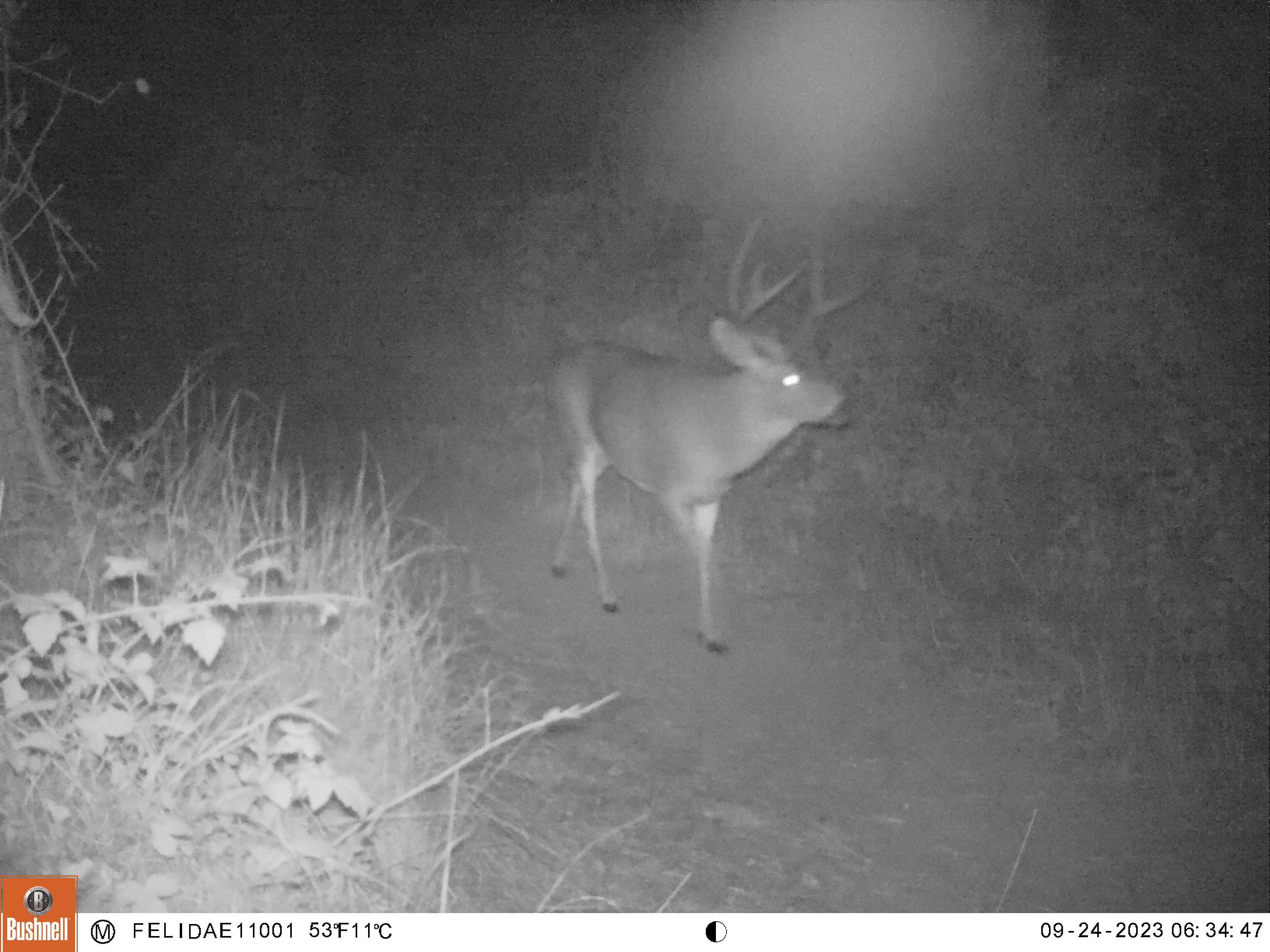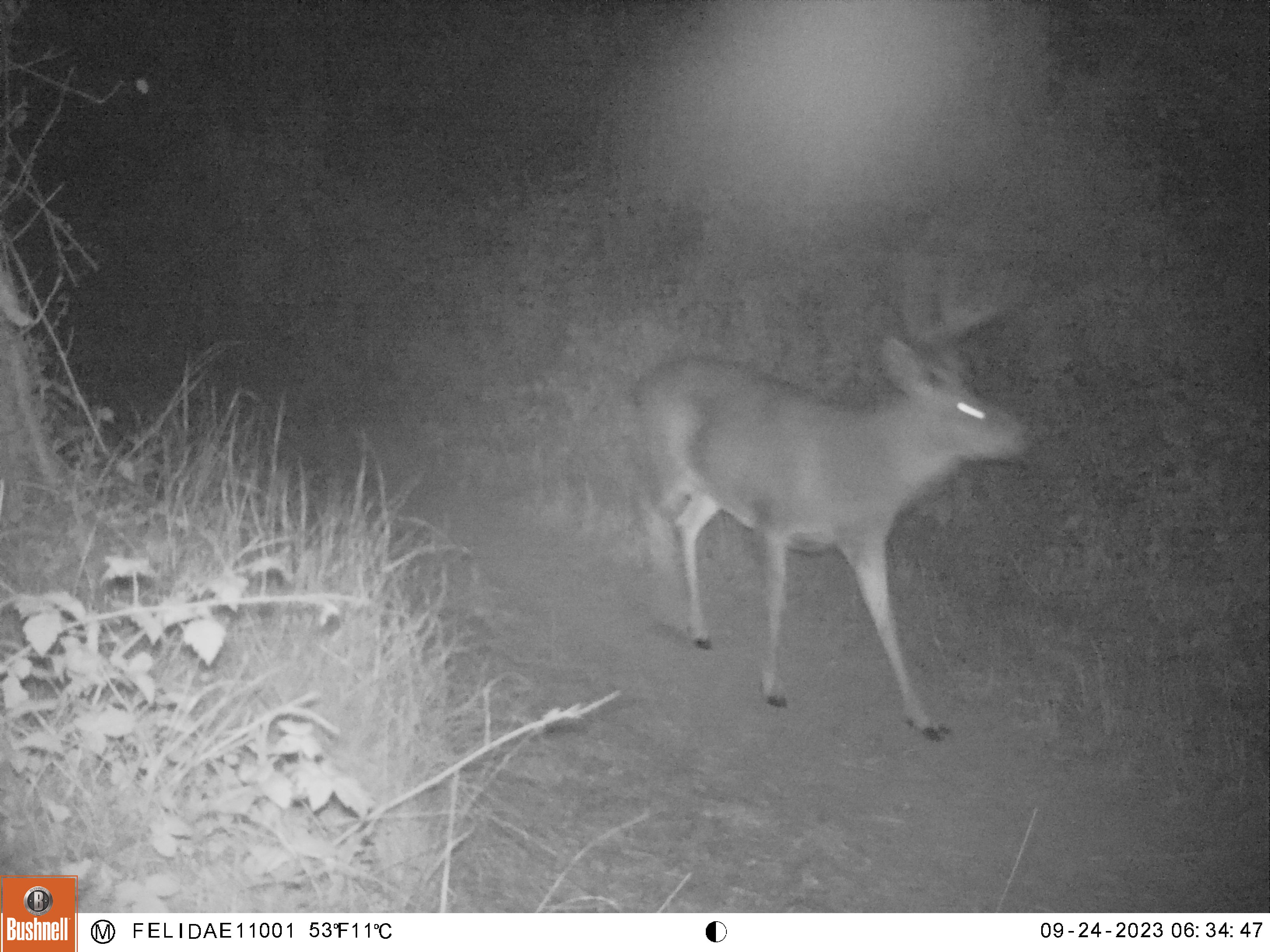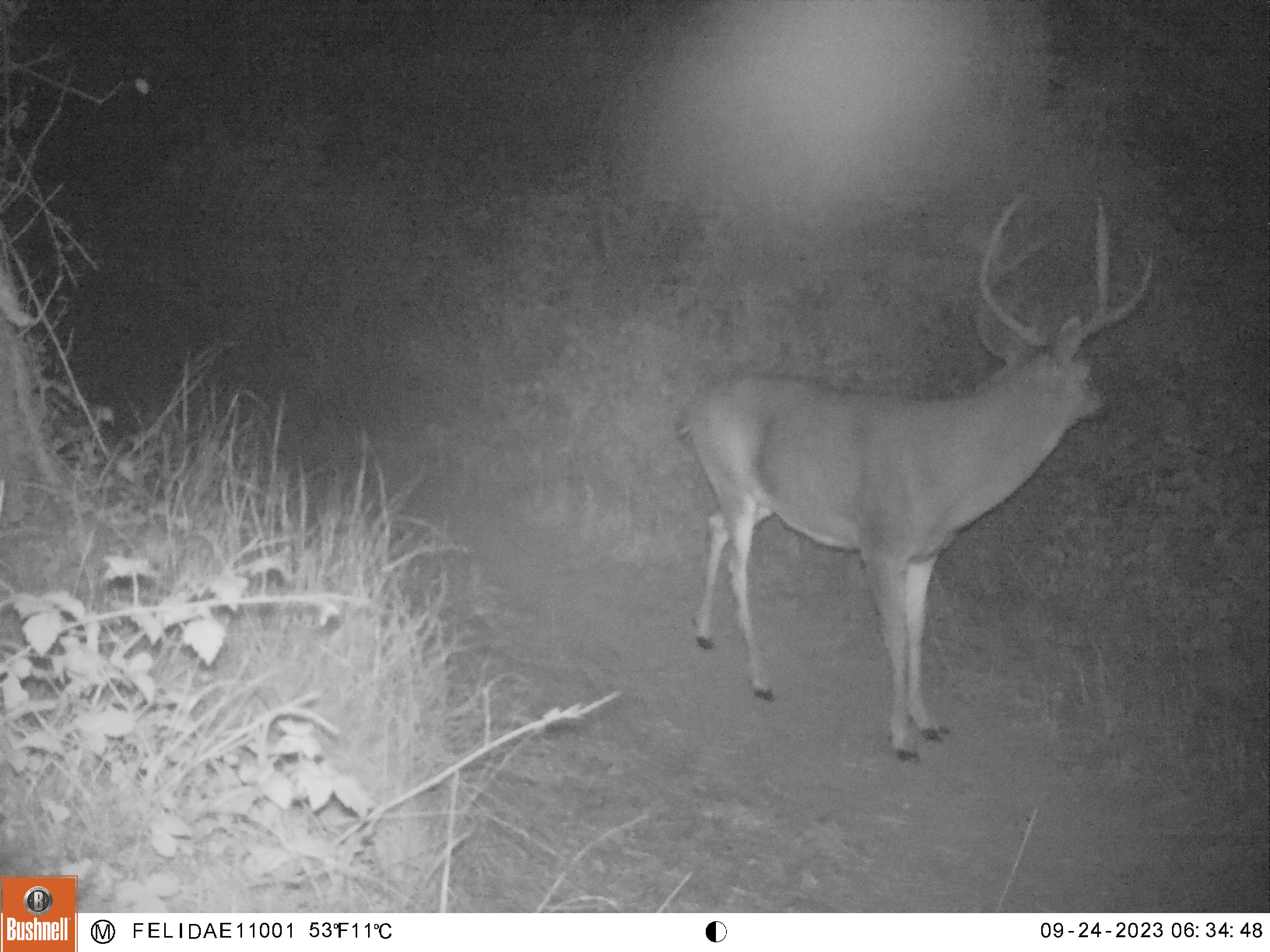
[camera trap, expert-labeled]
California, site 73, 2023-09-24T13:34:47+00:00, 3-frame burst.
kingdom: Animalia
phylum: Chordata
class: Mammalia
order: Artiodactyla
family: Cervidae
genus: Odocoileus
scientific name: Odocoileus hemionus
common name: mule deer